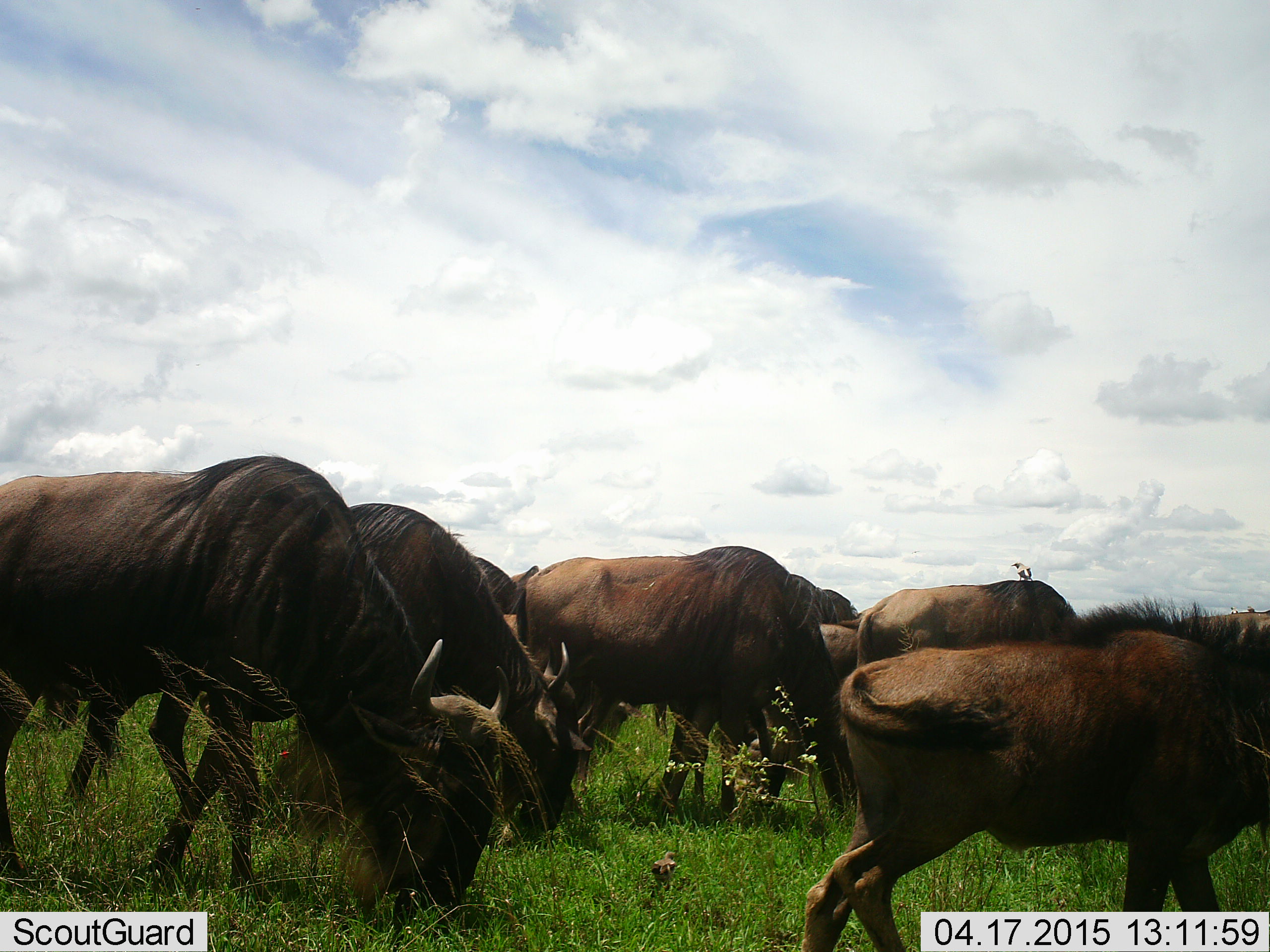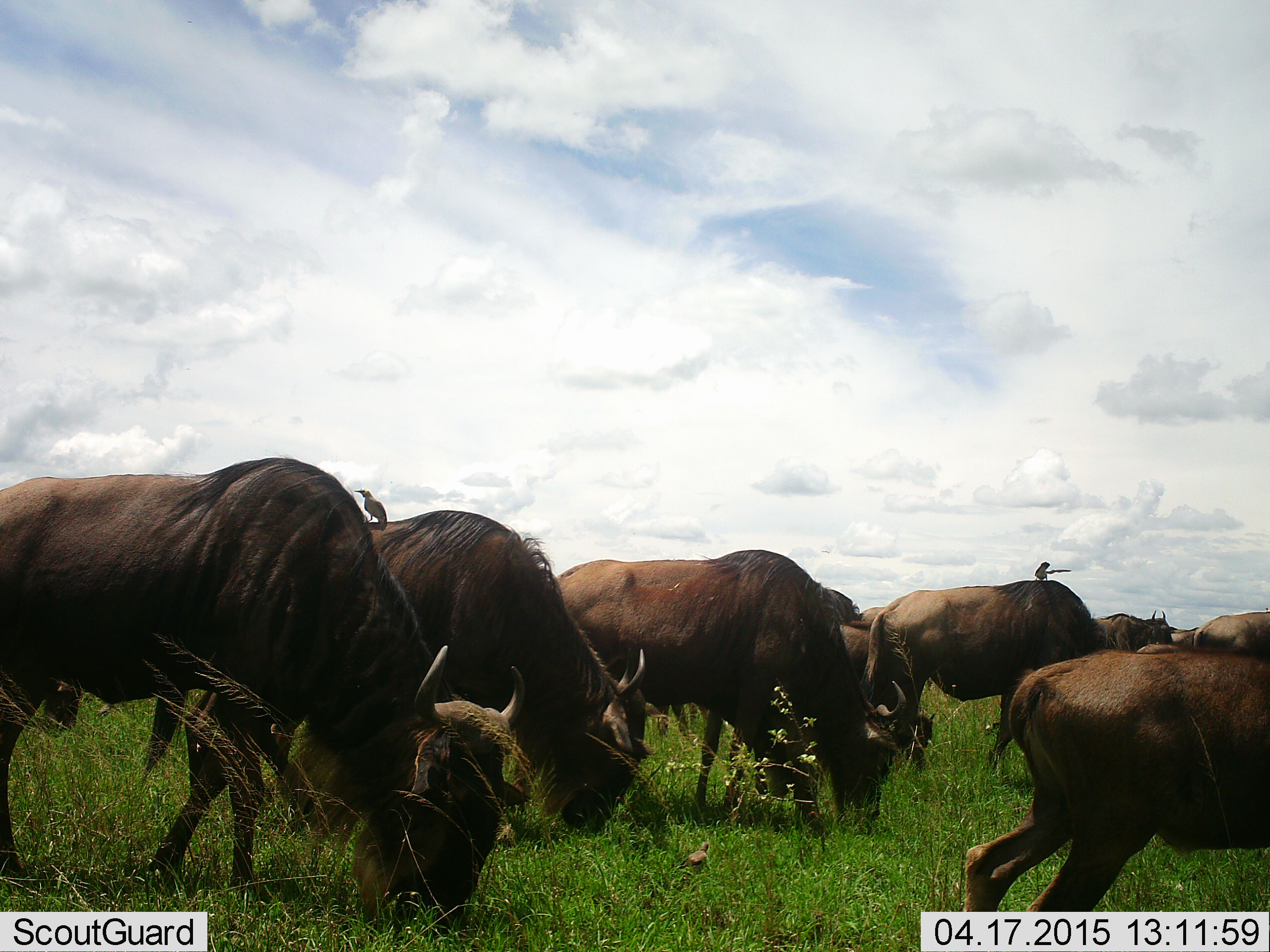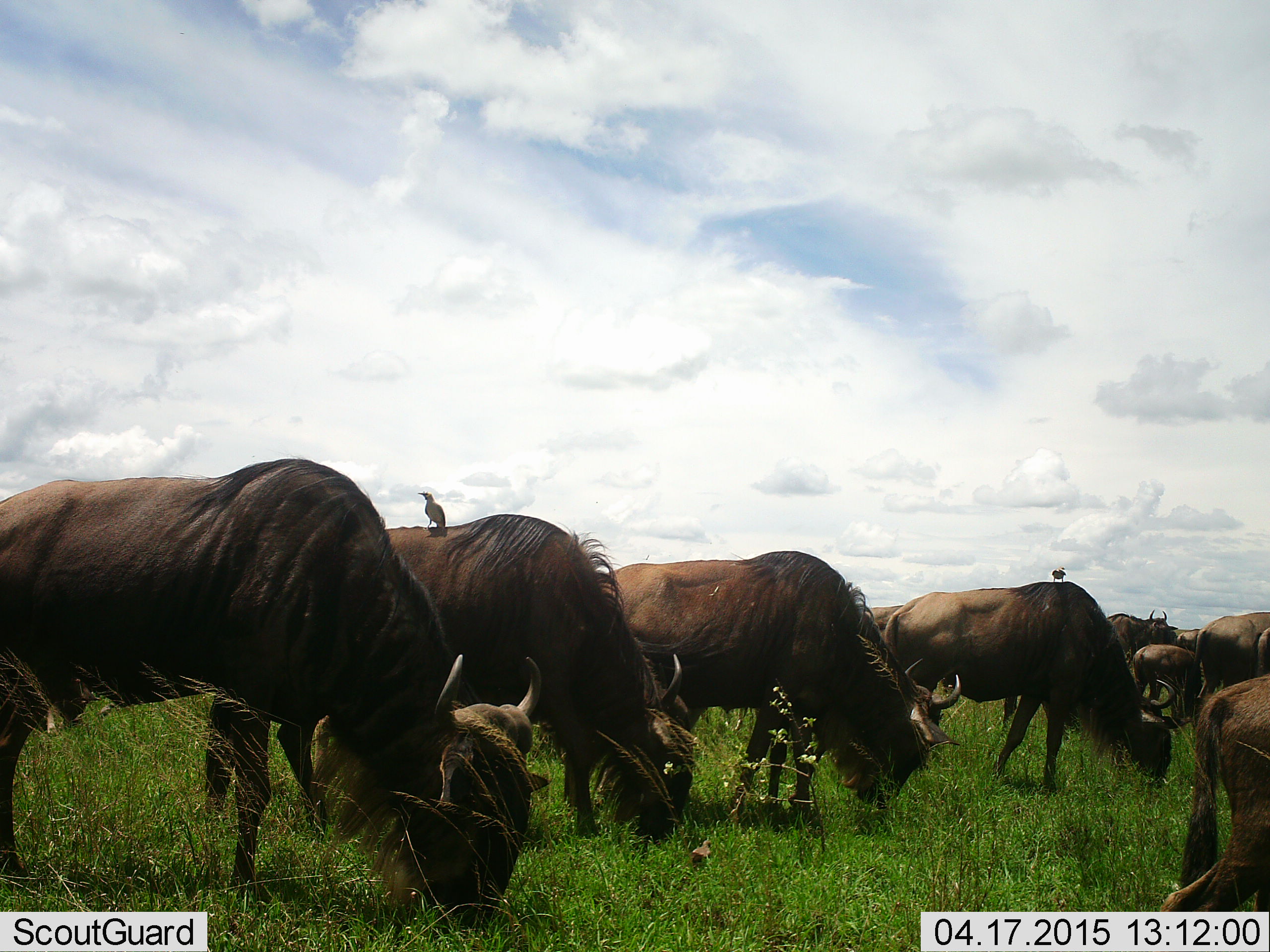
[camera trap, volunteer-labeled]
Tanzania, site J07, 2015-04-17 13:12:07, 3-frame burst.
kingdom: Animalia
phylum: Chordata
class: Aves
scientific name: Aves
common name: bird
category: otherbird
Otherbird (bird) (Aves), count 2. Behavior (volunteer vote fractions): standing 80%, resting 30%, moving 20%, interacting 10%. Young present (vote fraction): 0%. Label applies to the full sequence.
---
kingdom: Animalia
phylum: Chordata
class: Mammalia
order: Artiodactyla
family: Bovidae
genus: Connochaetes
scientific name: Connochaetes taurinus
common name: blue wildebeest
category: wildebeest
Wildebeest (blue wildebeest) (Connochaetes taurinus), count 10. Behavior (volunteer vote fractions): standing 11%, resting 6%, moving 61%, interacting 0%. Young present (vote fraction): 28%. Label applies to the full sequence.